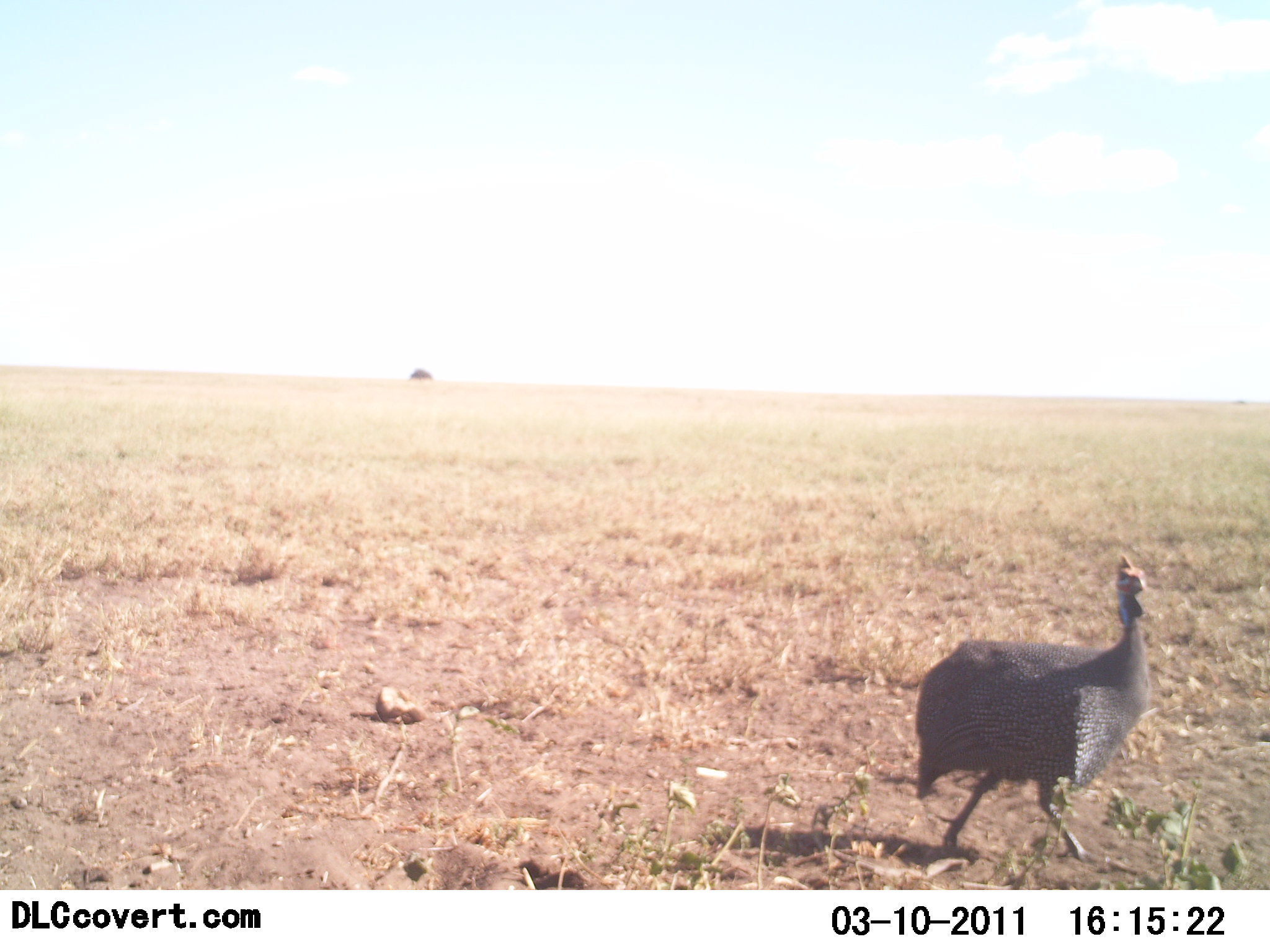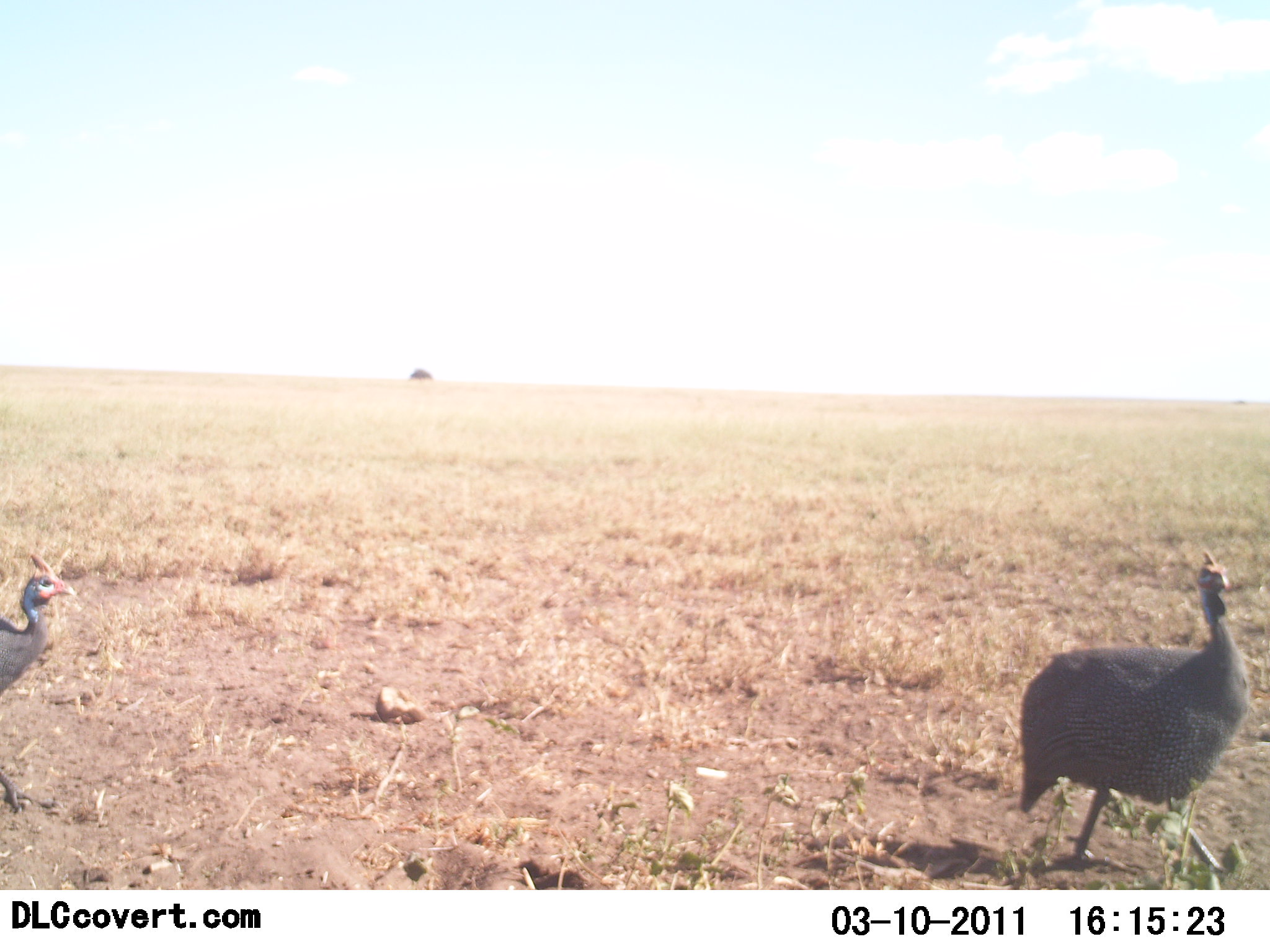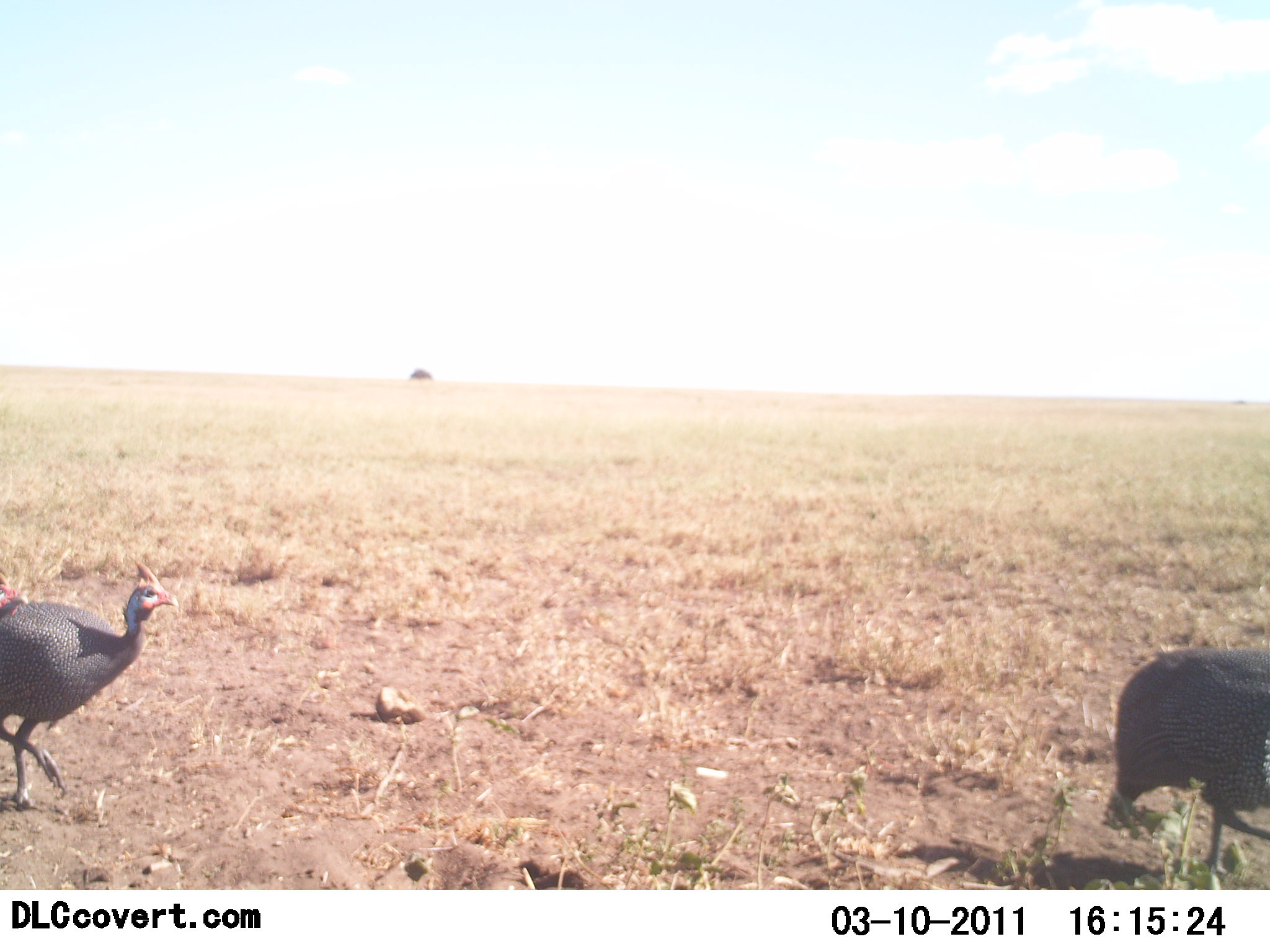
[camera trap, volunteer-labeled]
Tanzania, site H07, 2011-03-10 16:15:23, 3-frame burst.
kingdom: Animalia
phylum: Chordata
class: Aves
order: Galliformes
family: Numididae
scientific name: Numididae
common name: guinea fowl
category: guineafowl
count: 2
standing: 7%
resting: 0%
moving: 93%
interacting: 0%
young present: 0%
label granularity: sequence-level